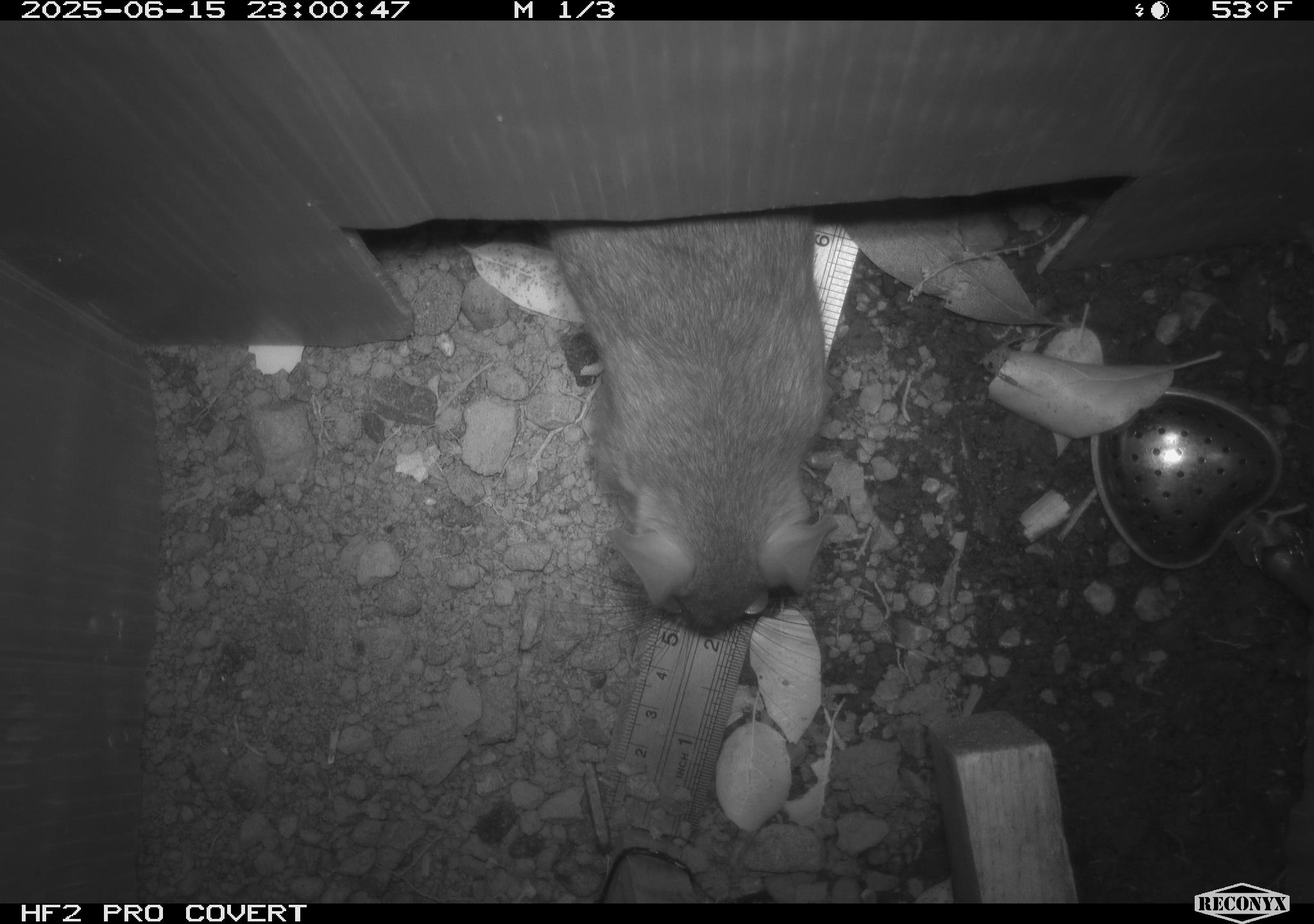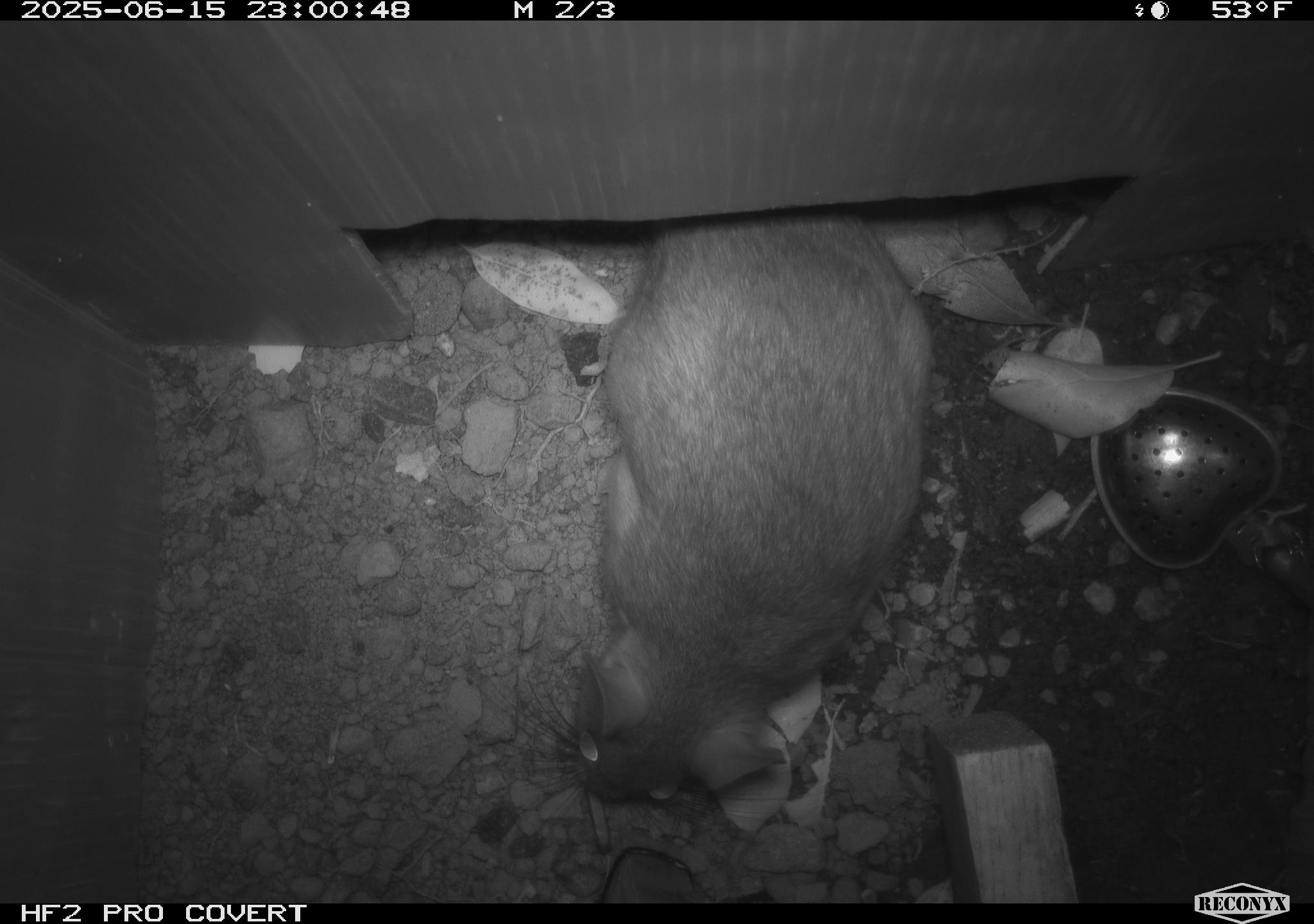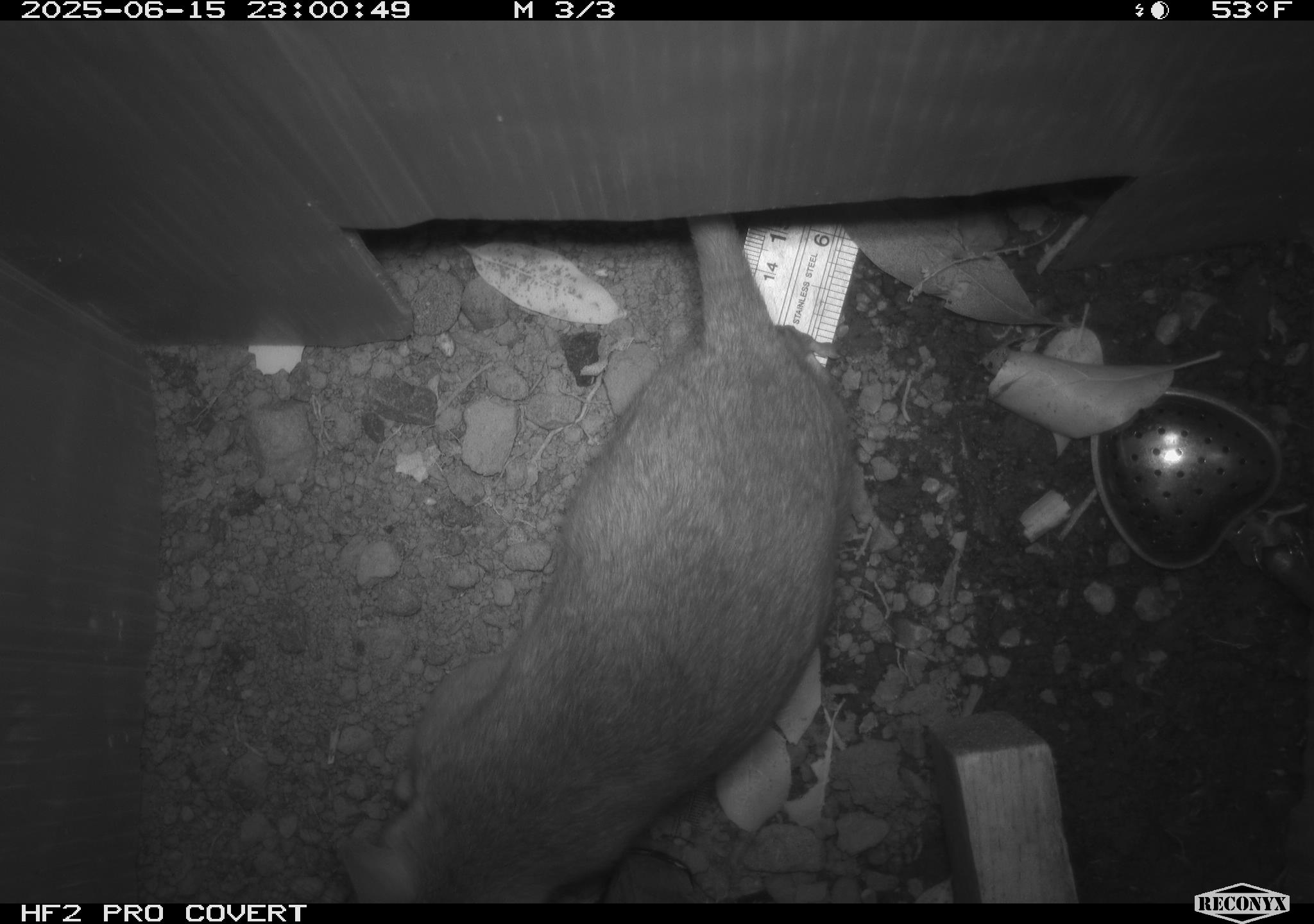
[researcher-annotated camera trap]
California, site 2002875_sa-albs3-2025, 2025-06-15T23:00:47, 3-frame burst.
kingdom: Animalia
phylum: Chordata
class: Mammalia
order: Rodentia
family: Cricetidae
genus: Neotoma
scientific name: Neotoma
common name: pack rat or woodrat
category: neotoma species